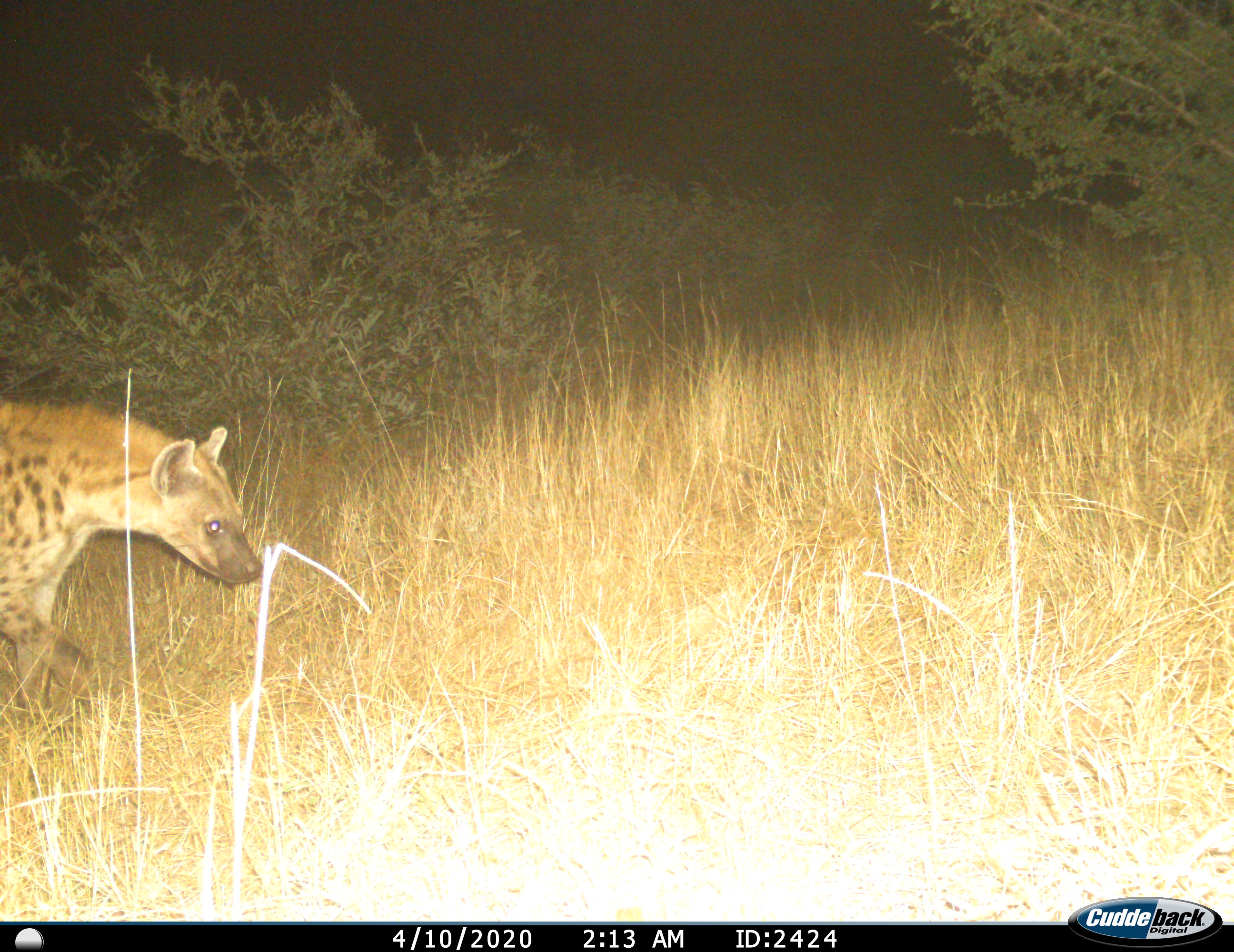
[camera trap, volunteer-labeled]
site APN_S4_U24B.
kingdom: Animalia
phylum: Chordata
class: Mammalia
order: Carnivora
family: Hyaenidae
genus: Crocuta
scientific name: Crocuta crocuta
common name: spotted hyena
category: hyenaspotted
Hyenaspotted (spotted hyena) (Crocuta crocuta), count 1. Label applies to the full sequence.